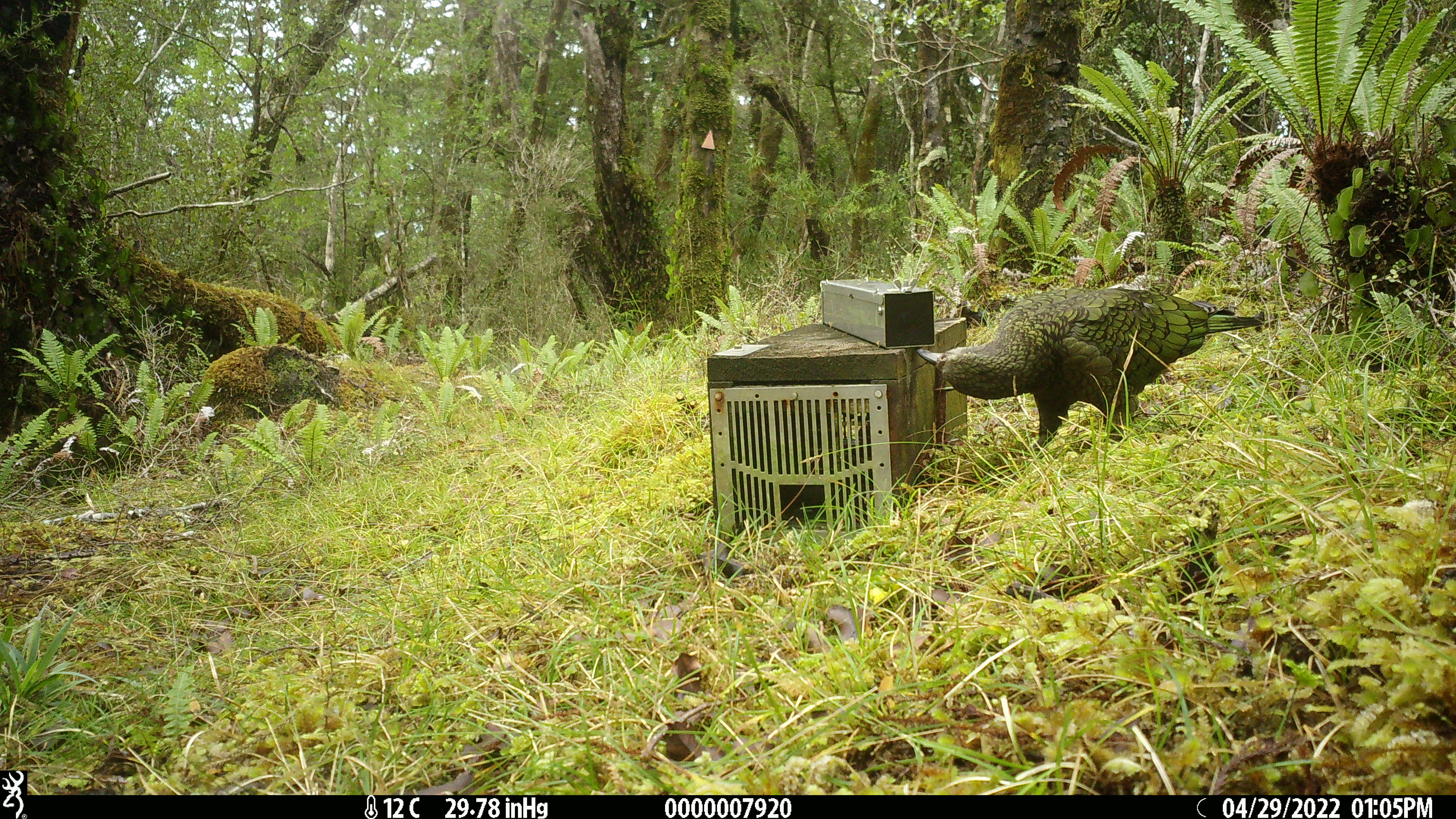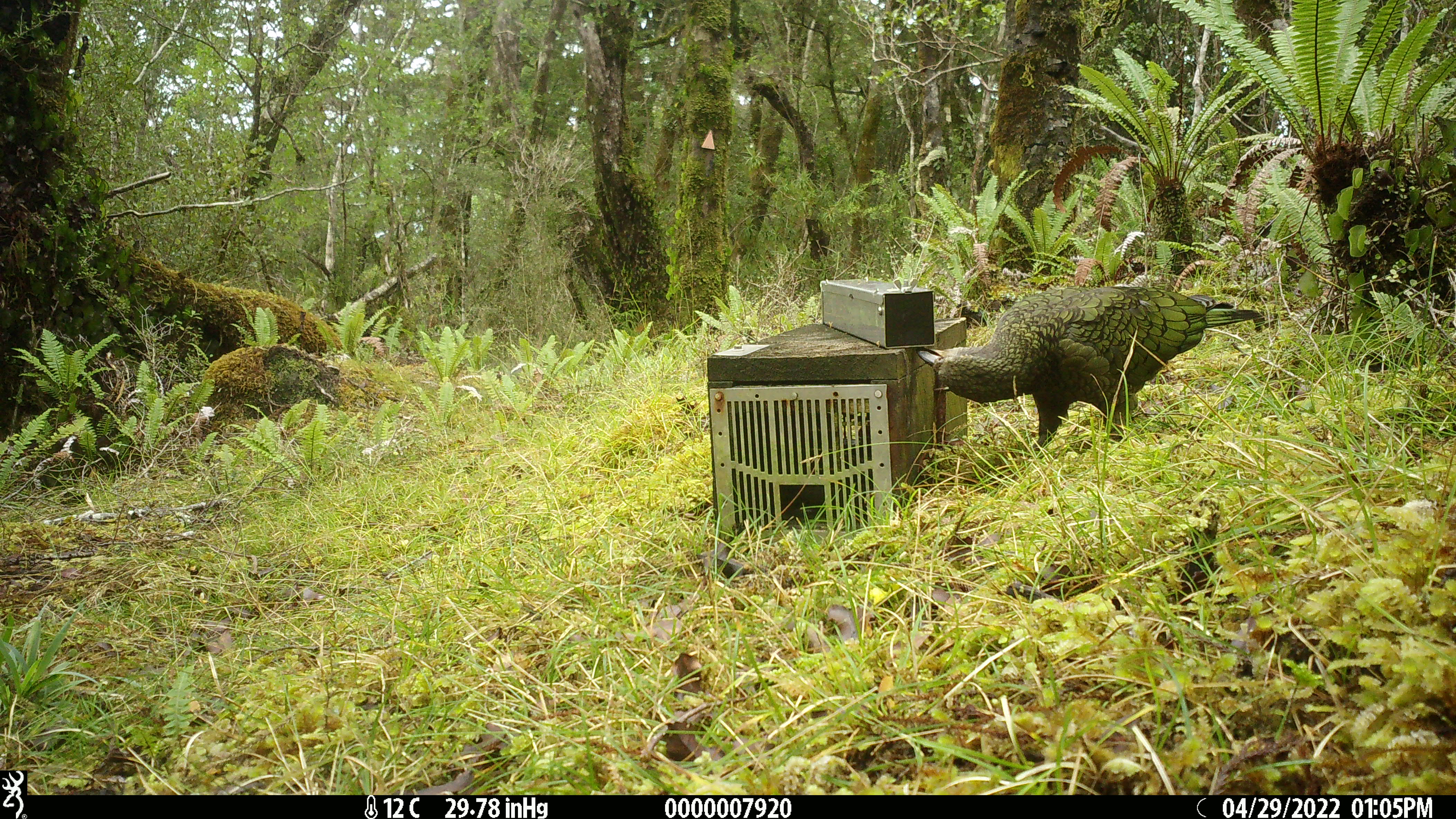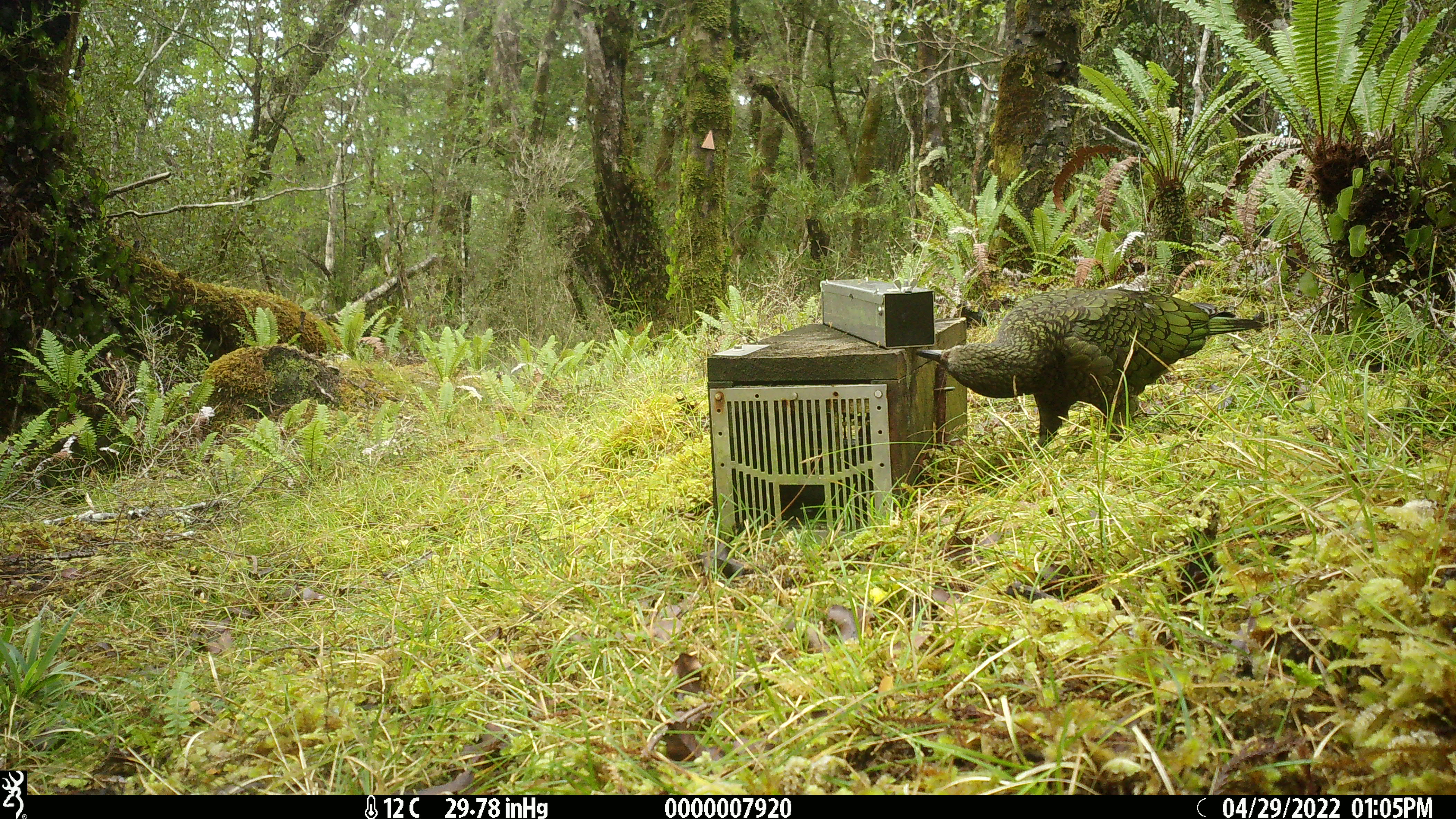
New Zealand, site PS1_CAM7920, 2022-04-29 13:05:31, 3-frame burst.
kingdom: Animalia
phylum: Chordata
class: Aves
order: Psittaciformes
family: Strigopidae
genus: Nestor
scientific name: Nestor notabilis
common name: kea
Kea (Nestor notabilis).